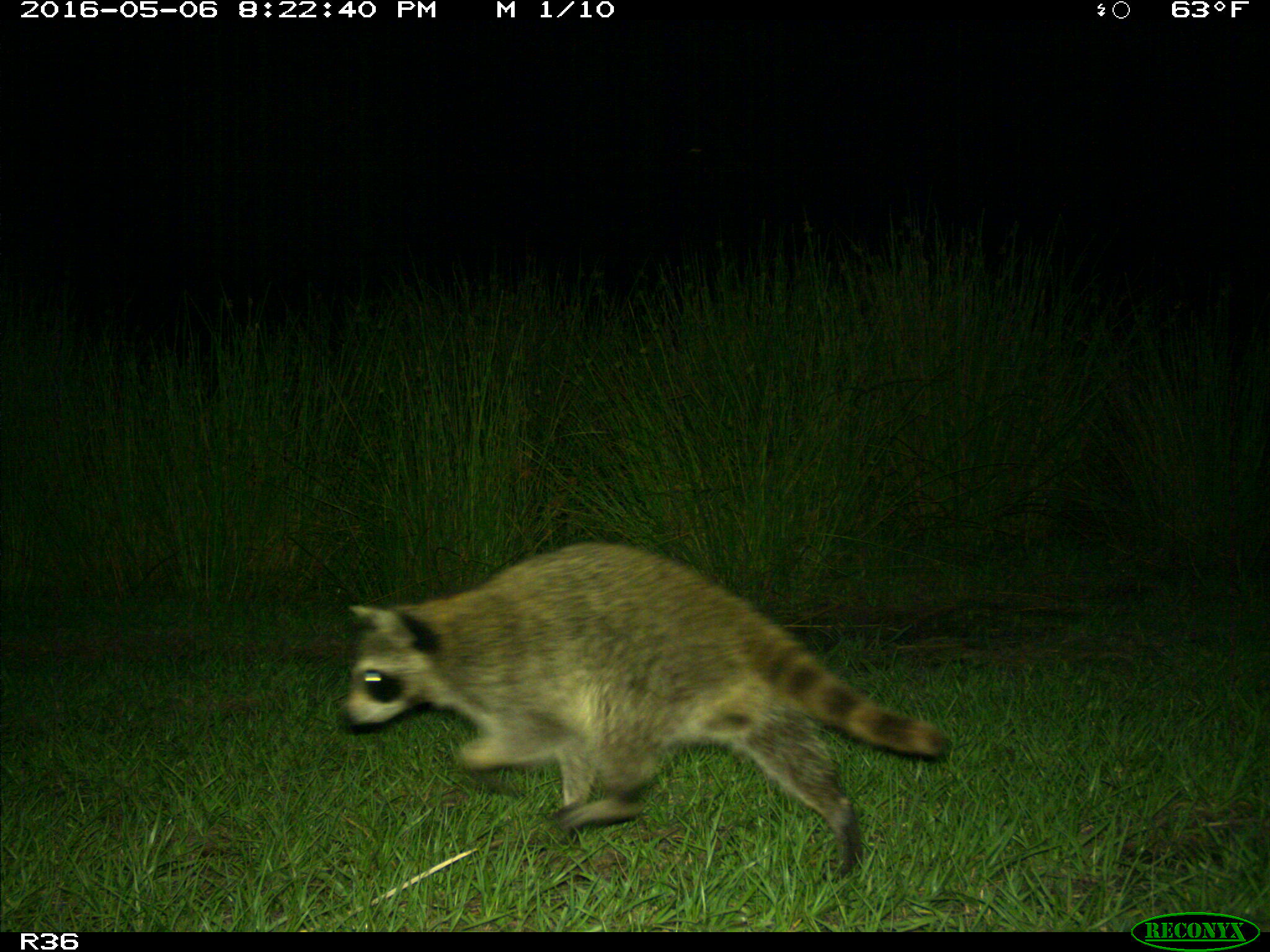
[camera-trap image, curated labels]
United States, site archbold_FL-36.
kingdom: Animalia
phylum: Chordata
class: Mammalia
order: Carnivora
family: Procyonidae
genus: Procyon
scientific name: Procyon lotor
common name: common raccoon